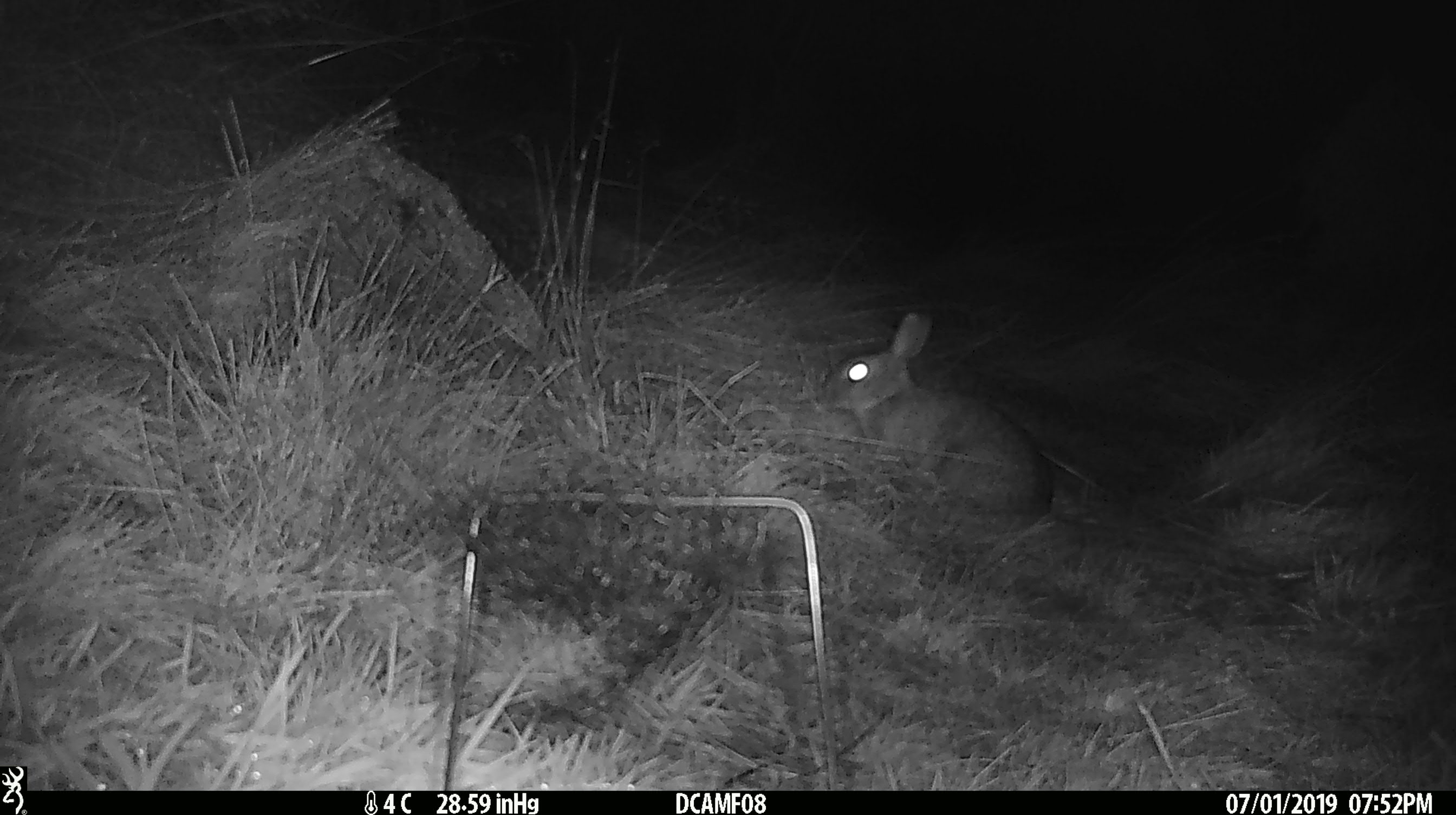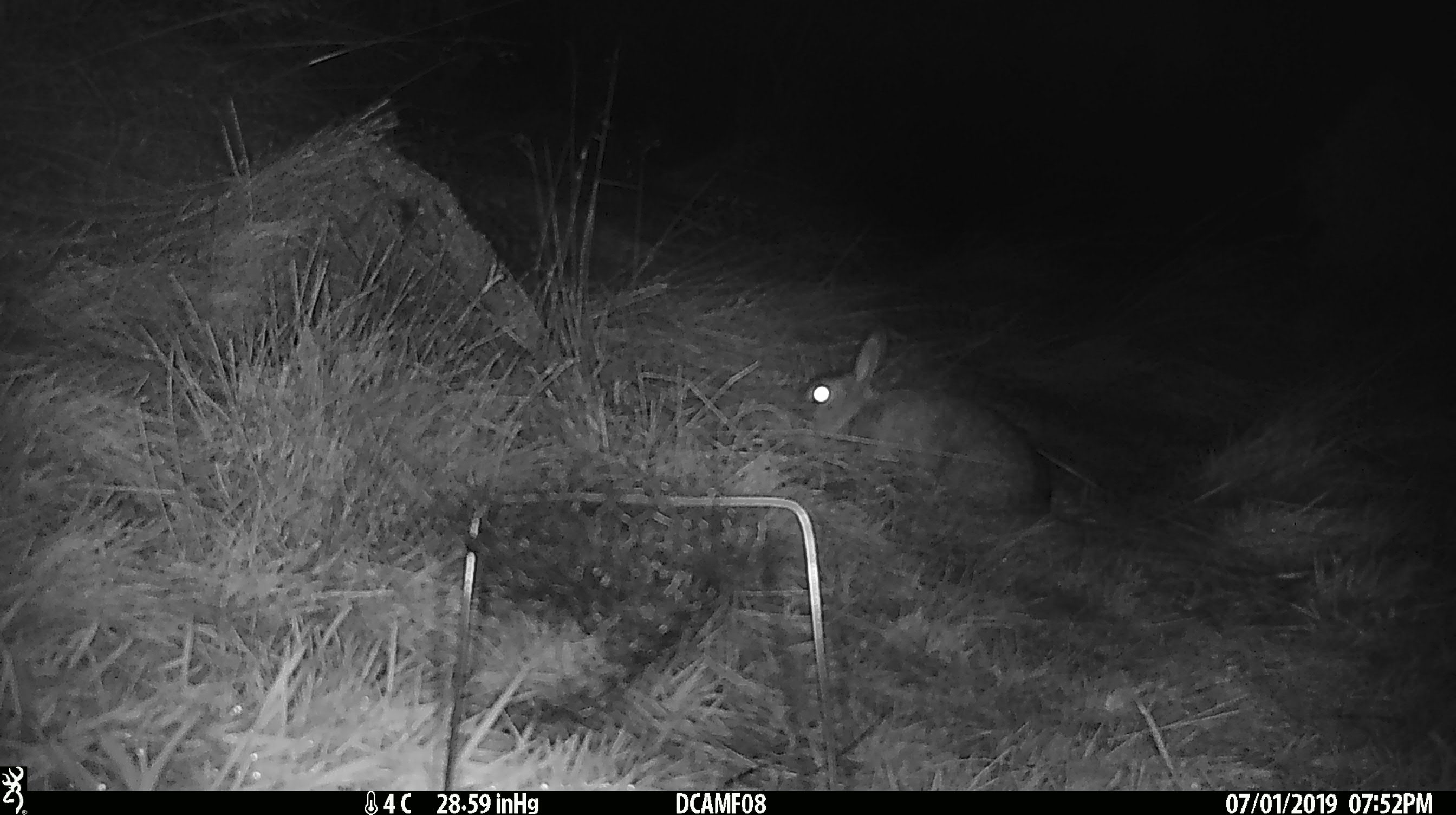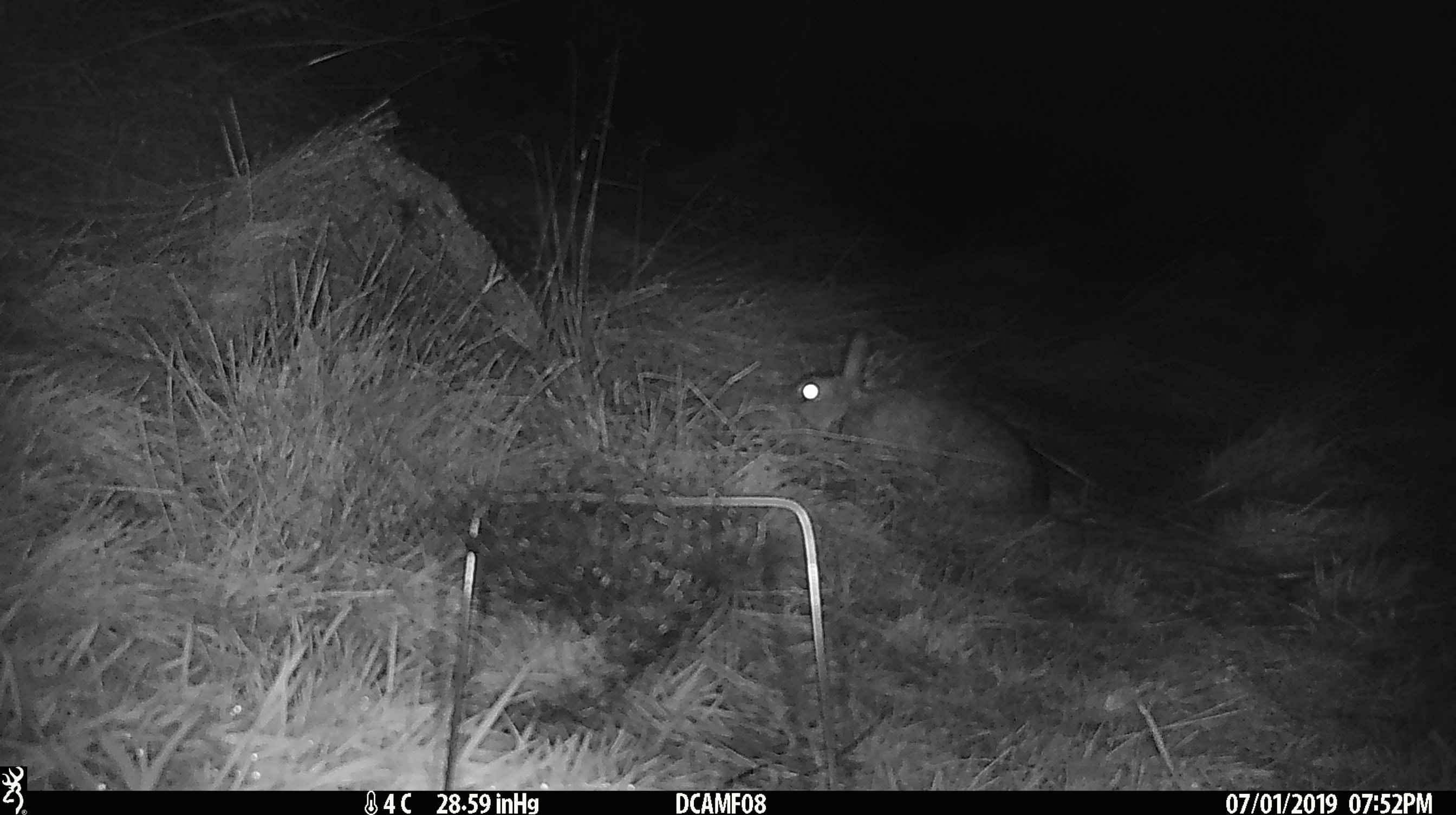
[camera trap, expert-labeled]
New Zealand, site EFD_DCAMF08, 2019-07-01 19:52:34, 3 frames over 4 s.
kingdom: Animalia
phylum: Chordata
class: Mammalia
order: Lagomorpha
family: Leporidae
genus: Oryctolagus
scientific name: Oryctolagus cuniculus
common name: european rabbit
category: rabbit